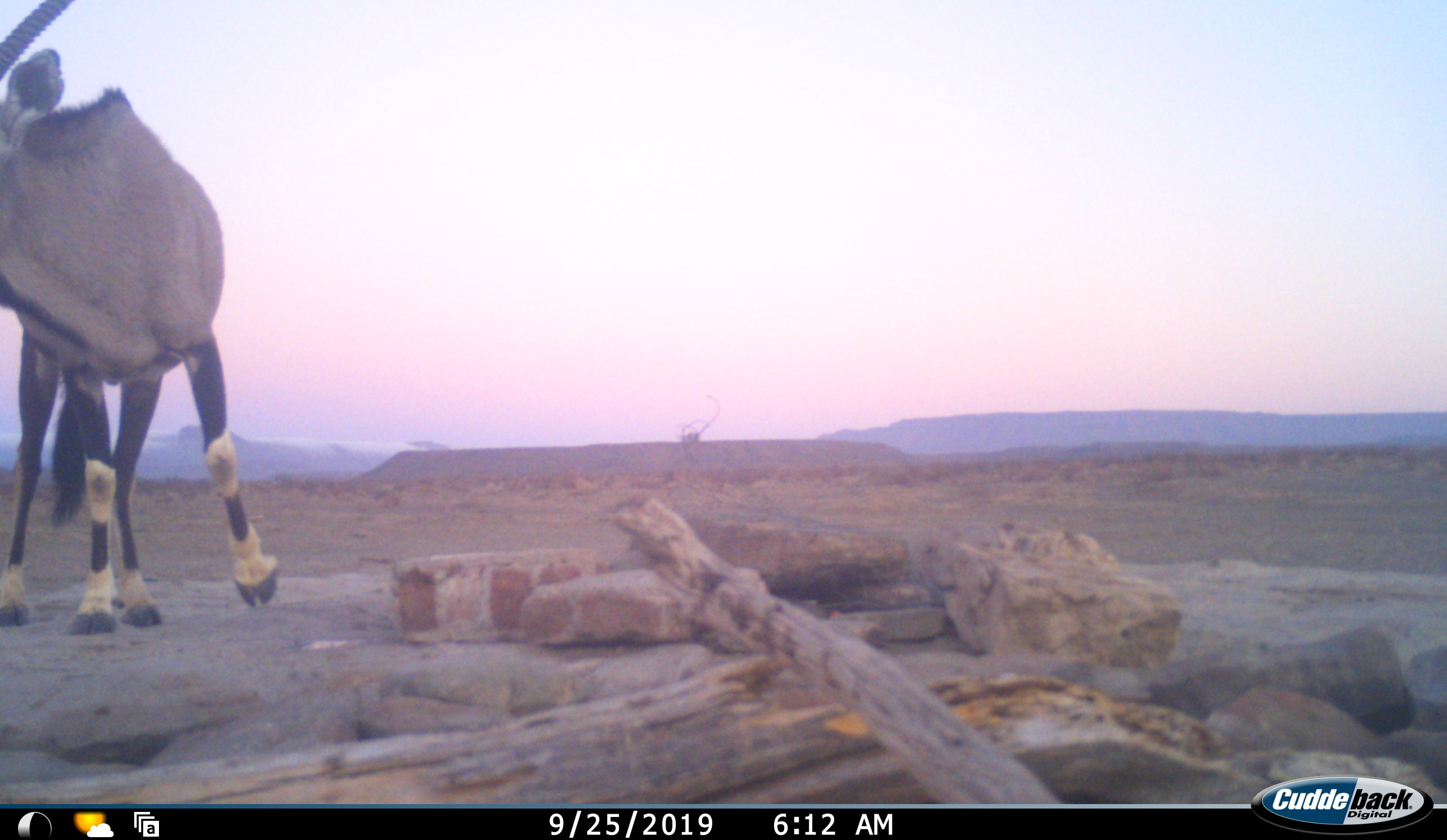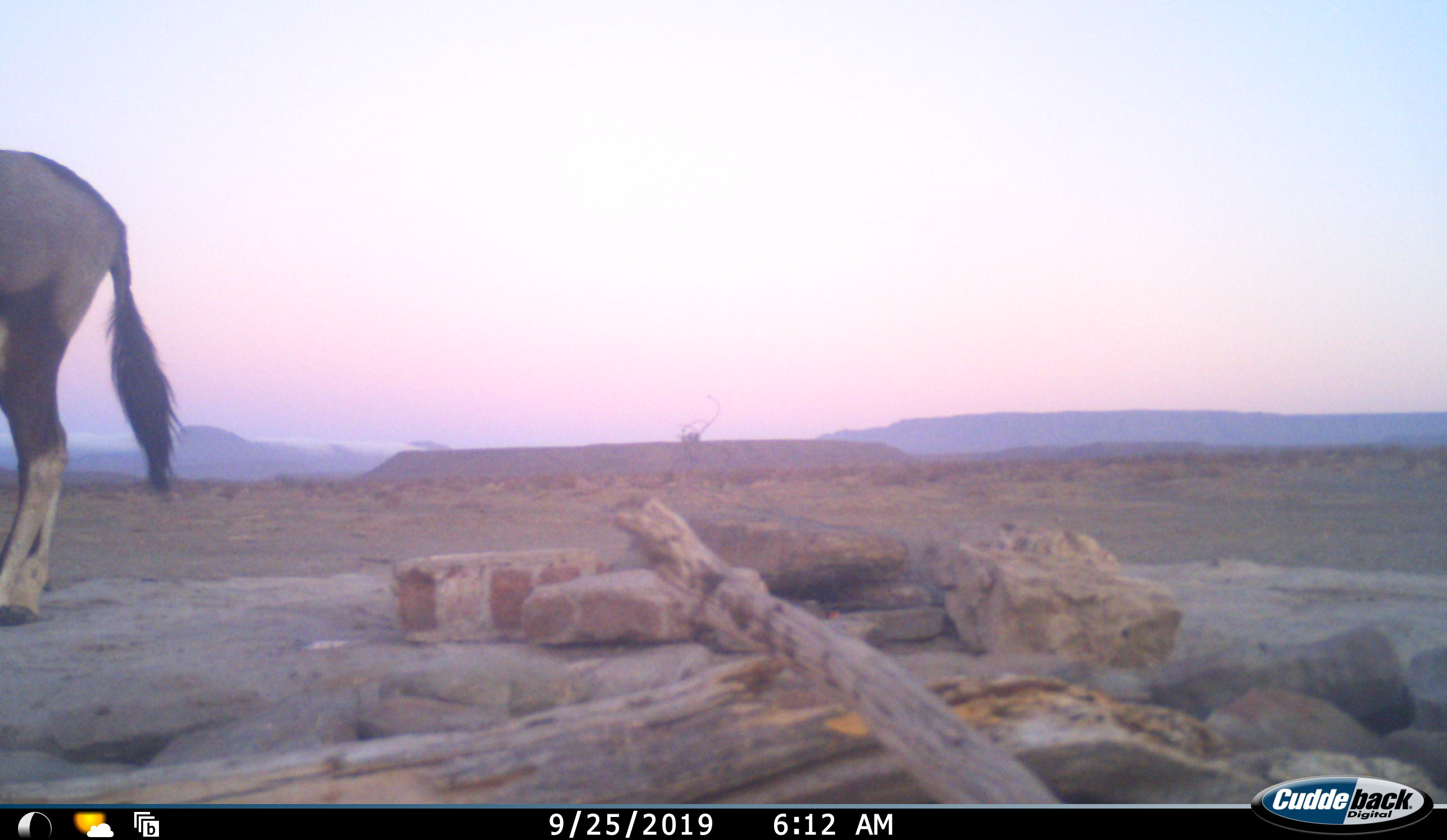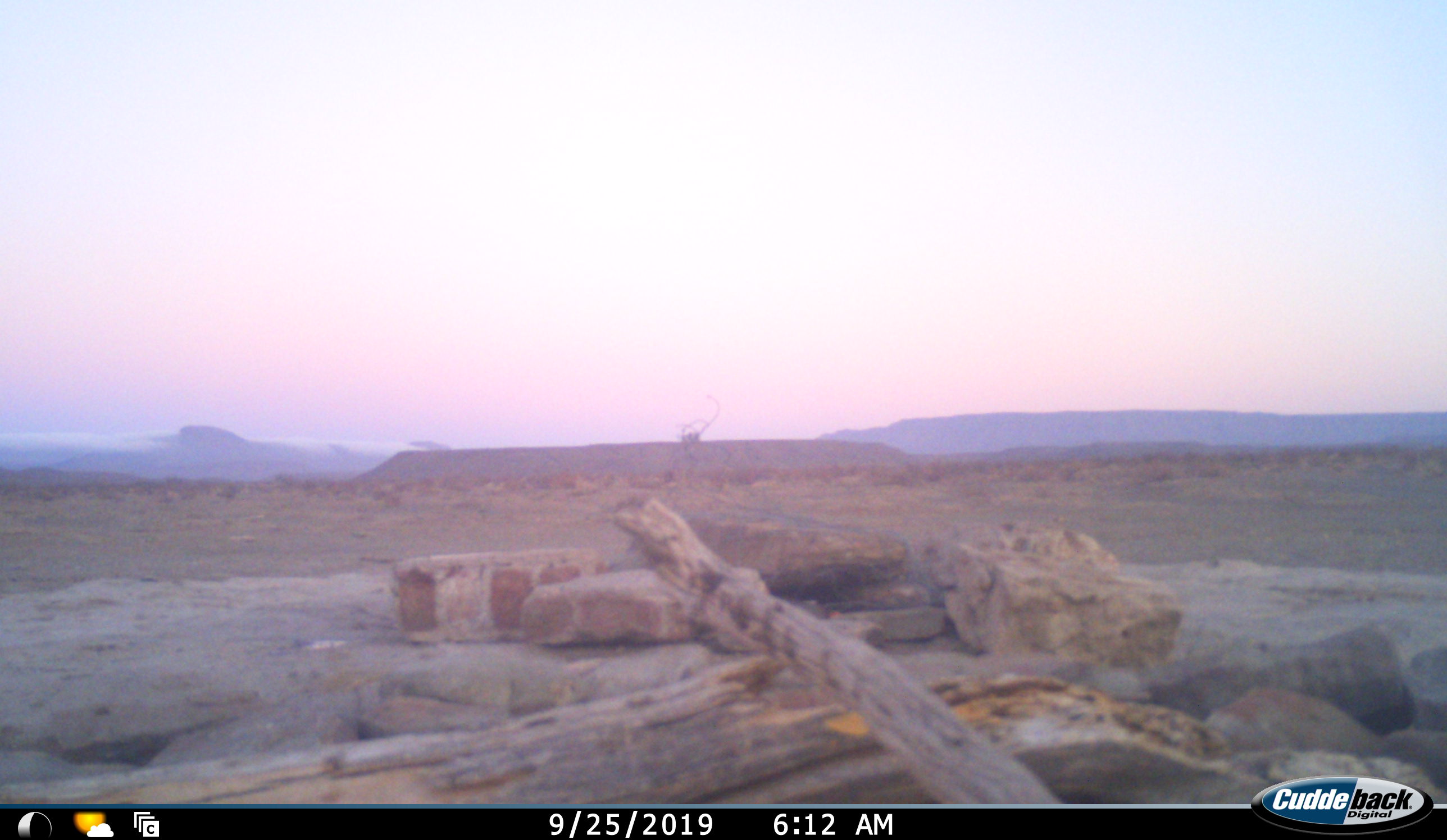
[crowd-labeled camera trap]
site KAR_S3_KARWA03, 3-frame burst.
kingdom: Animalia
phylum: Chordata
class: Mammalia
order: Artiodactyla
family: Bovidae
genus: Oryx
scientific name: Oryx gazella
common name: gemsbok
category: oryx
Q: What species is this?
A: Oryx (gemsbok) (Oryx gazella).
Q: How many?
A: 1.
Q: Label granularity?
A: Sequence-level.